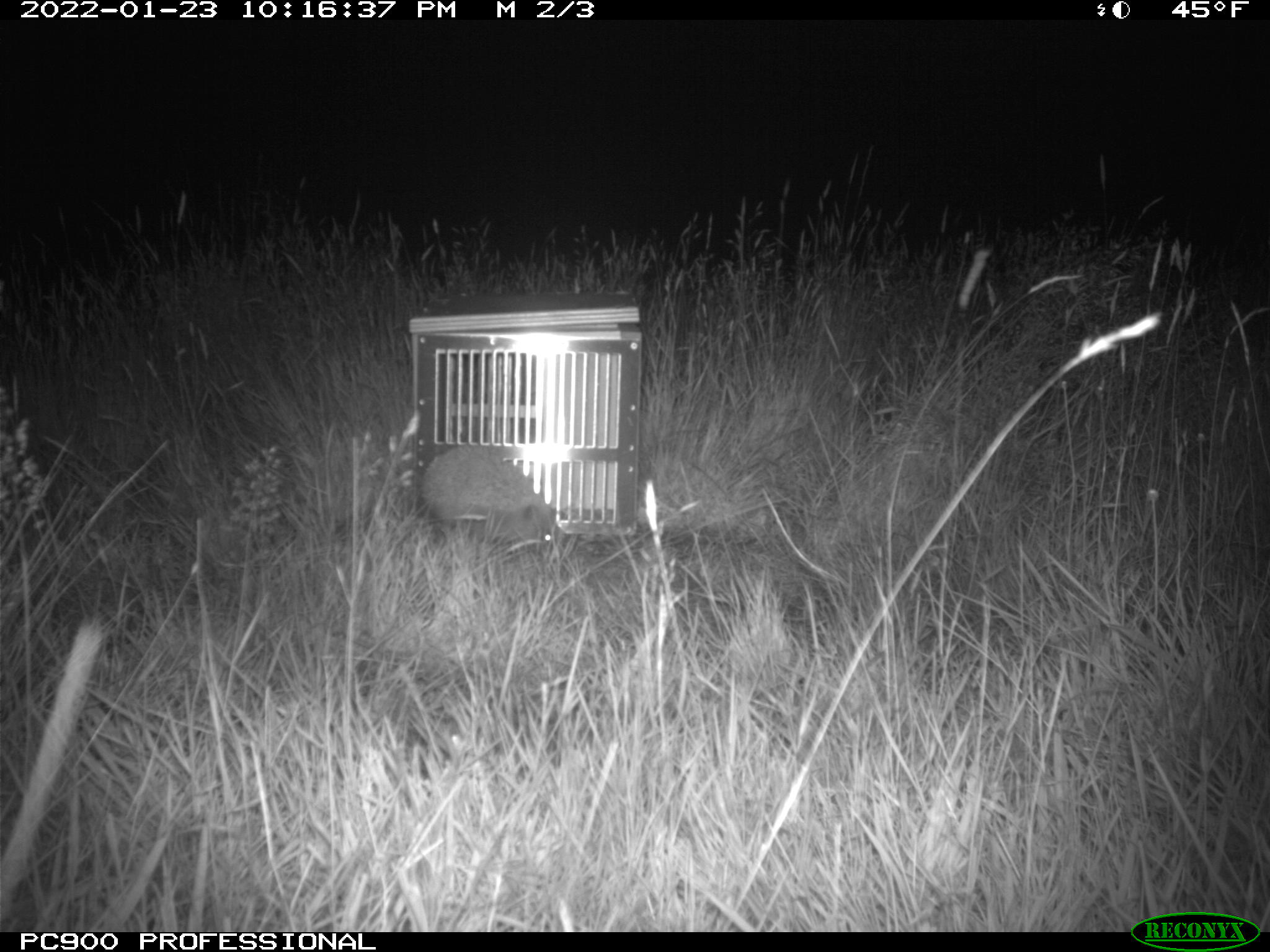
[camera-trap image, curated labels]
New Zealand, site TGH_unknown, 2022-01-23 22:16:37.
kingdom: Animalia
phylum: Chordata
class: Mammalia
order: Eulipotyphla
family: Erinaceidae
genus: Erinaceus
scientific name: Erinaceus europaeus europaeus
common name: european hedgehog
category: hedgehog